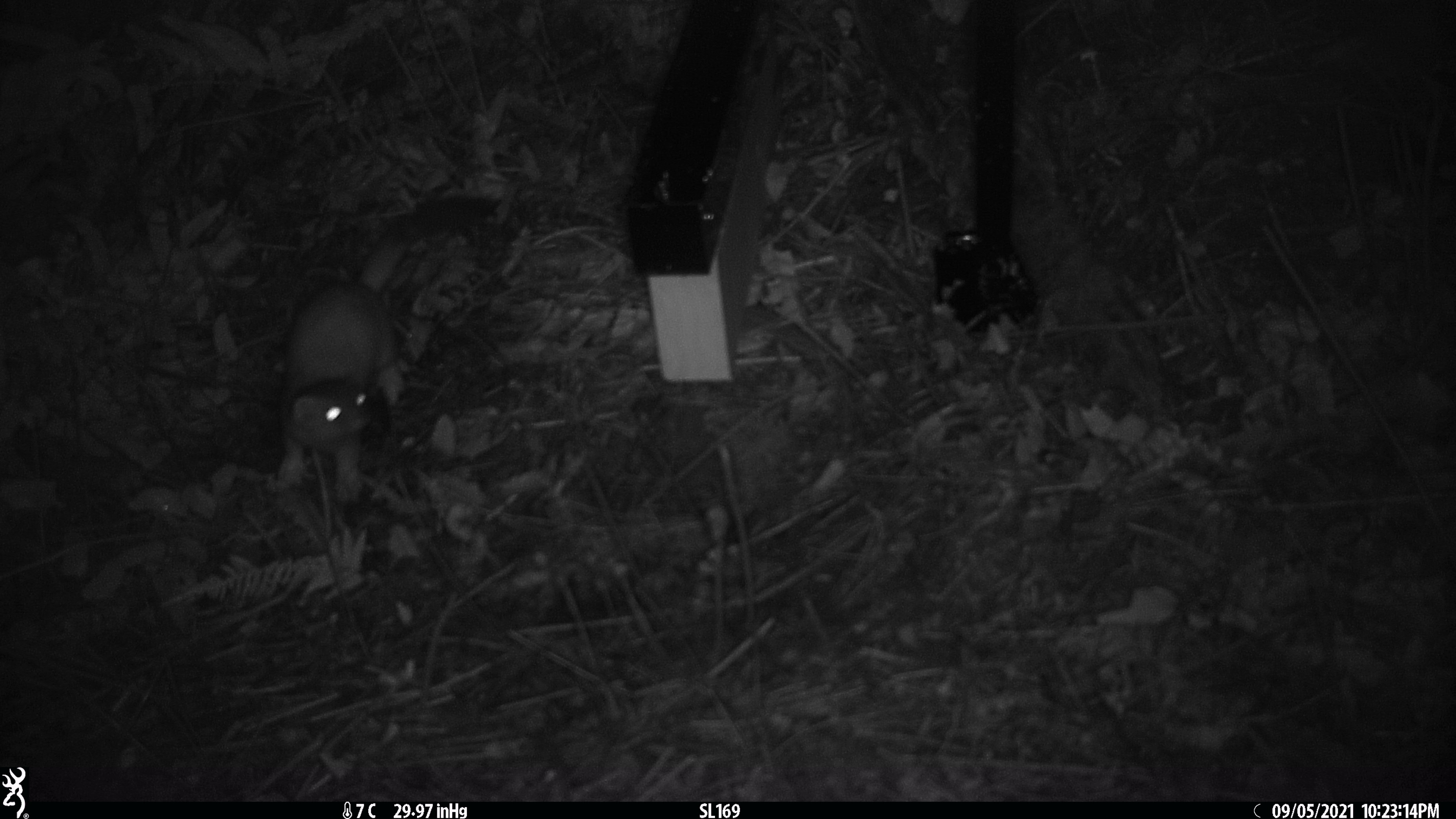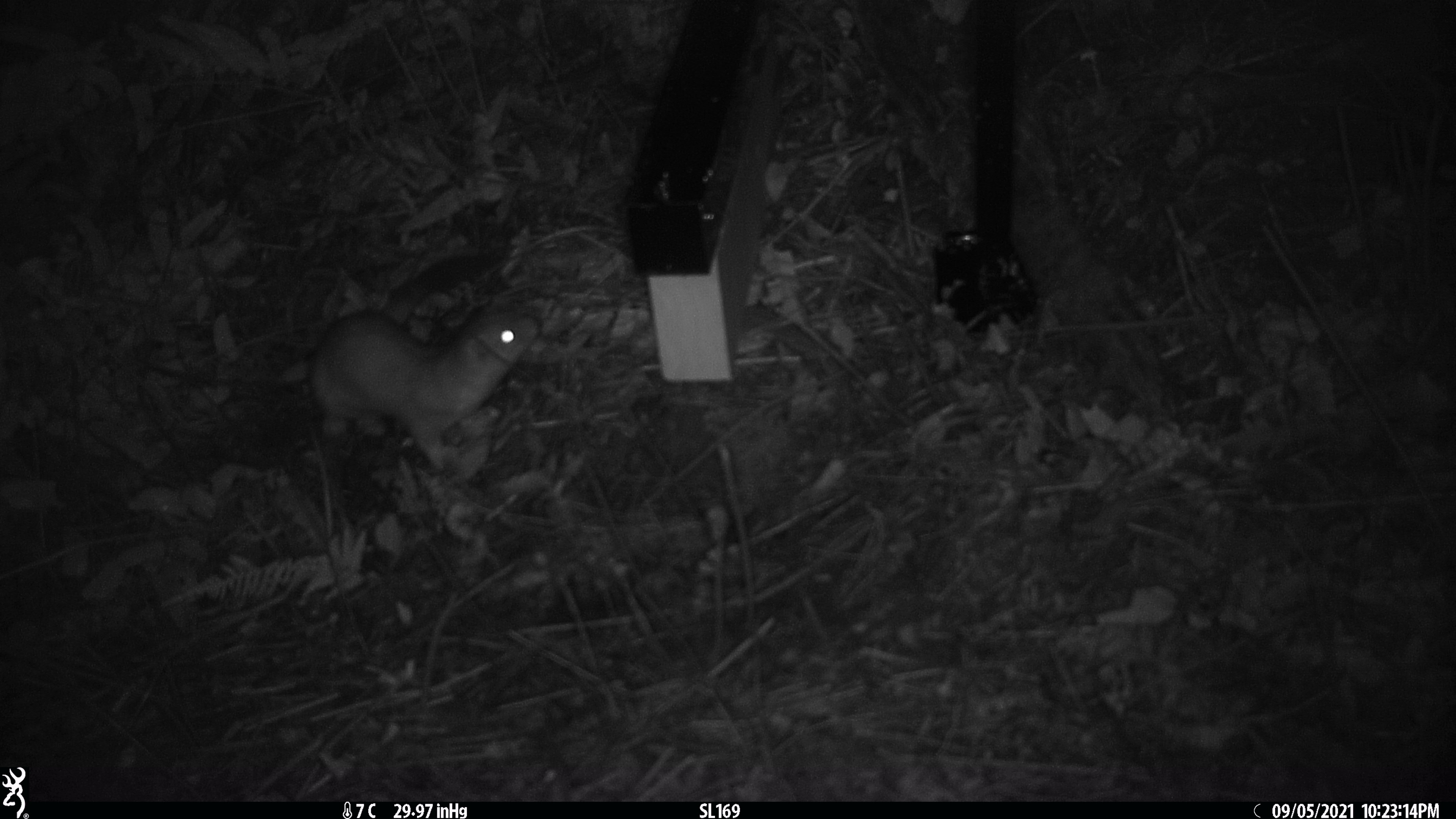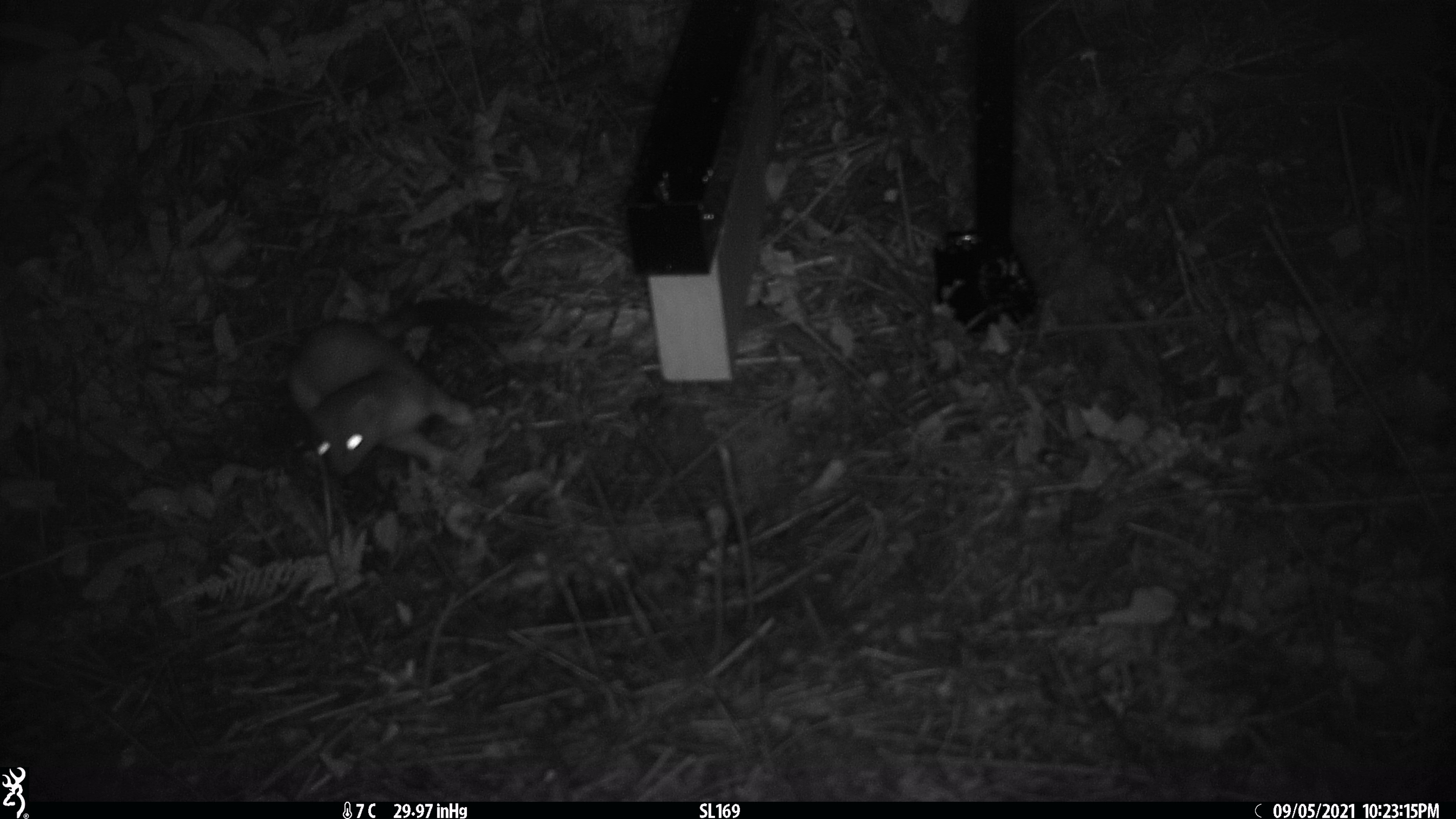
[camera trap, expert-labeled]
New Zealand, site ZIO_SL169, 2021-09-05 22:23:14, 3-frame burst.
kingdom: Animalia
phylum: Chordata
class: Mammalia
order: Carnivora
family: Mustelidae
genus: Mustela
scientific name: Mustela erminea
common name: stoat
Stoat (Mustela erminea).